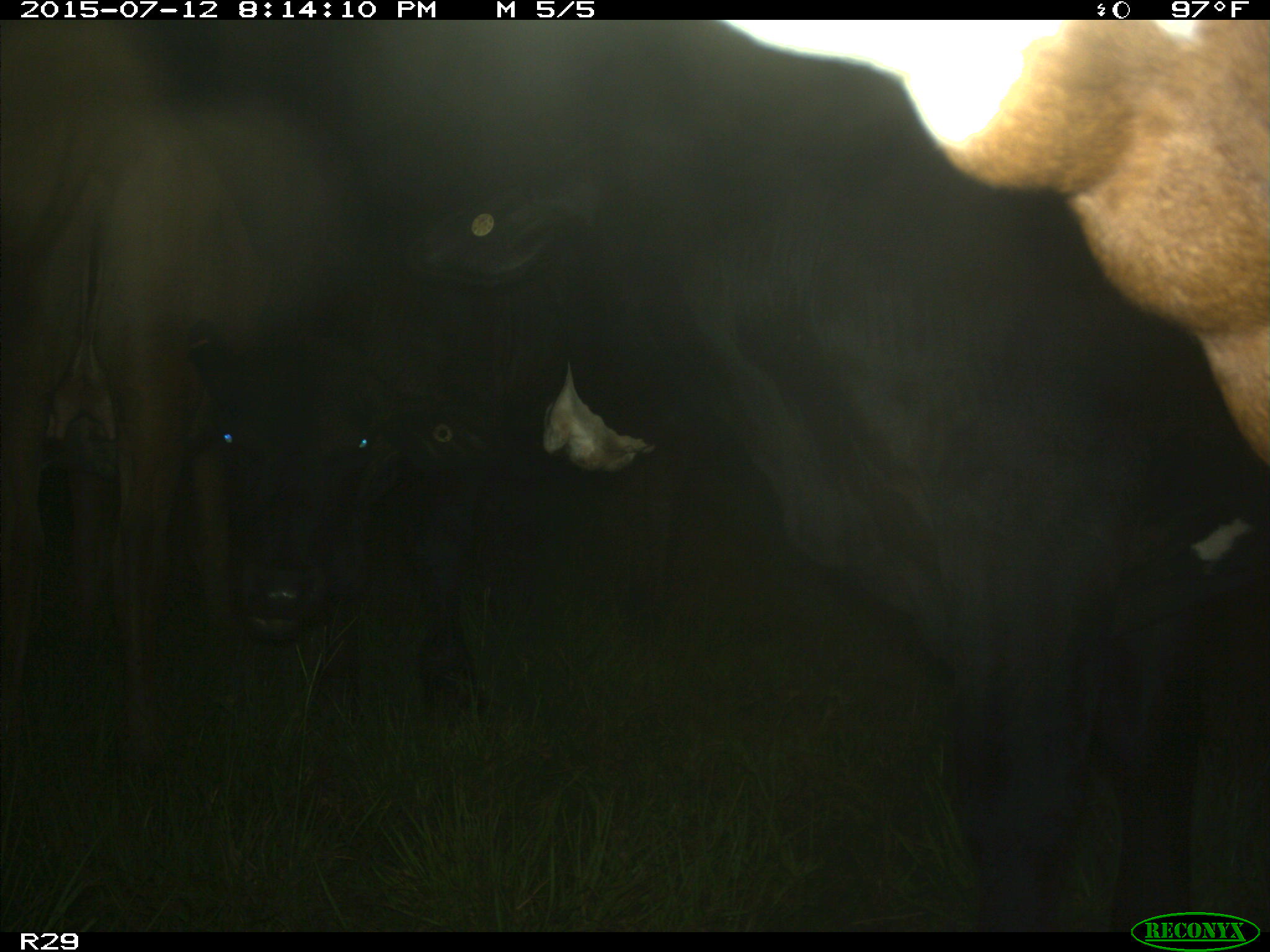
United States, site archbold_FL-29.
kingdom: Animalia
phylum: Chordata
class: Mammalia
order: Artiodactyla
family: Bovidae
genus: Bos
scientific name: Bos taurus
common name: domestic cow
Bos taurus (domestic cow).